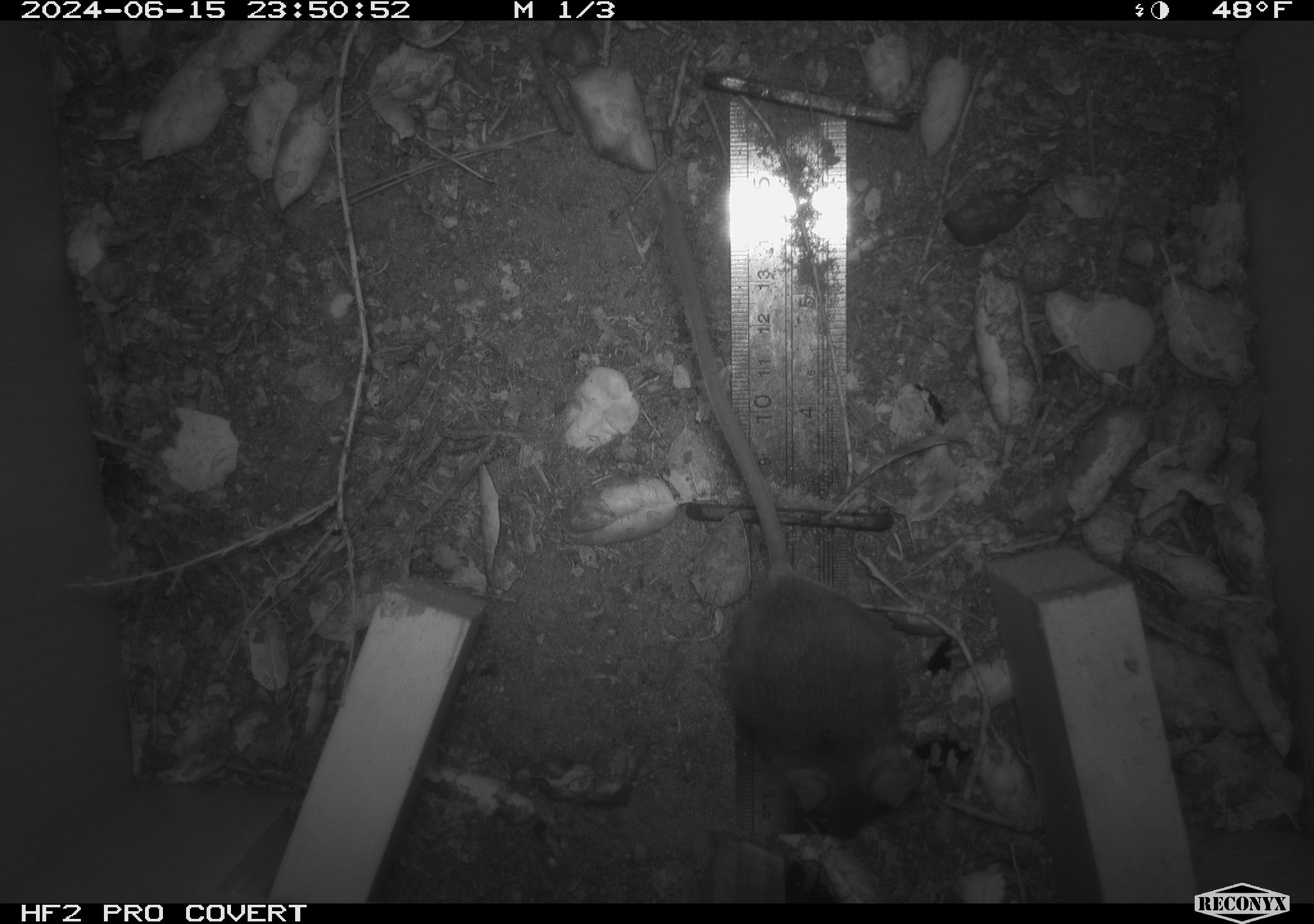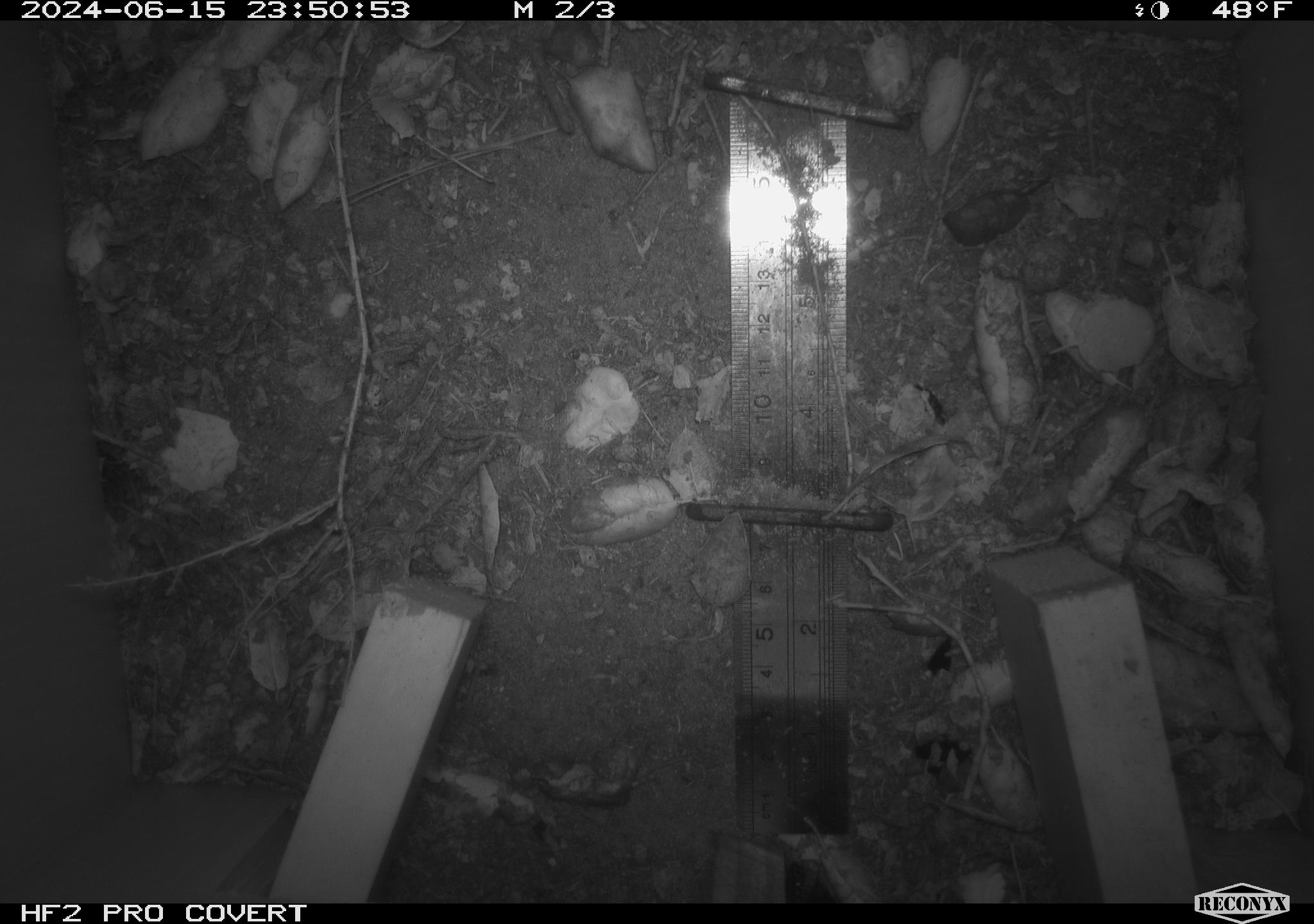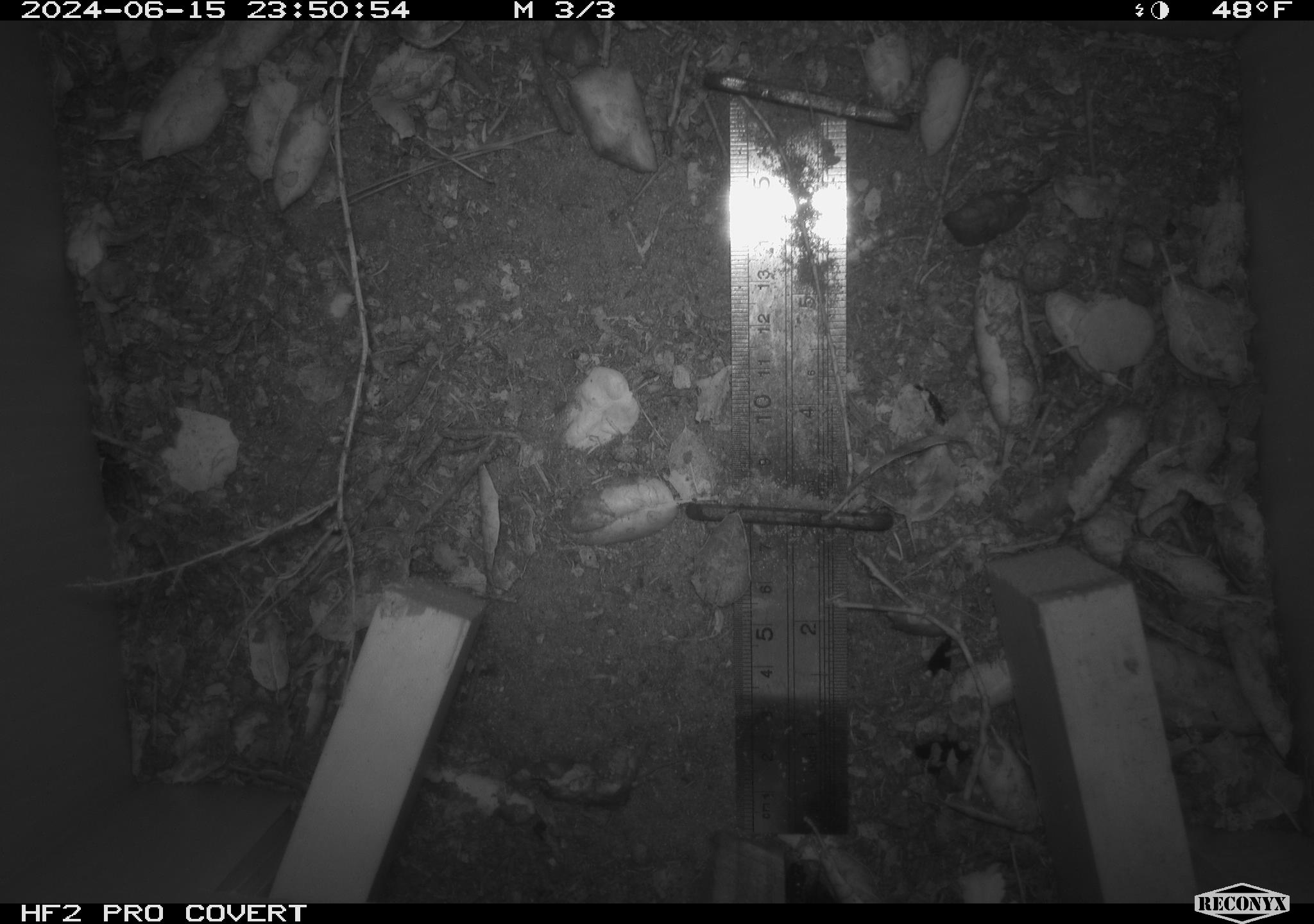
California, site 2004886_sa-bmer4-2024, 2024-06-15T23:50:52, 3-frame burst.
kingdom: Animalia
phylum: Chordata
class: Mammalia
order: Rodentia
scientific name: Rodentia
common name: woodrat or rat or mouse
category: woodrat or rat or mouse species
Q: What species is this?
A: Woodrat or rat or mouse species (woodrat or rat or mouse) (Rodentia).